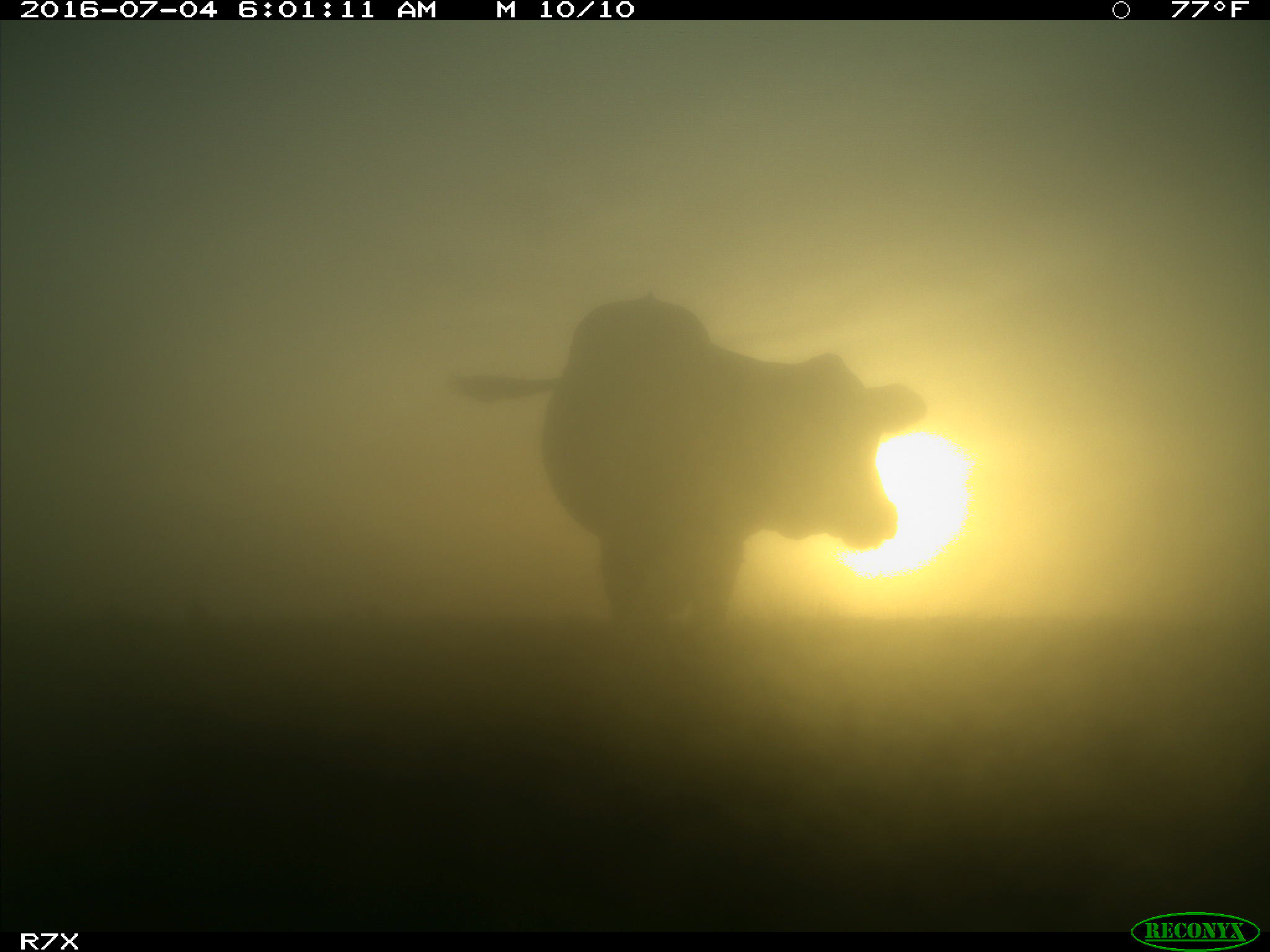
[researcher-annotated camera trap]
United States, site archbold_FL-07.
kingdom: Animalia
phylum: Chordata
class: Mammalia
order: Artiodactyla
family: Bovidae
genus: Bos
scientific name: Bos taurus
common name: domestic cow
Bos taurus (domestic cow).